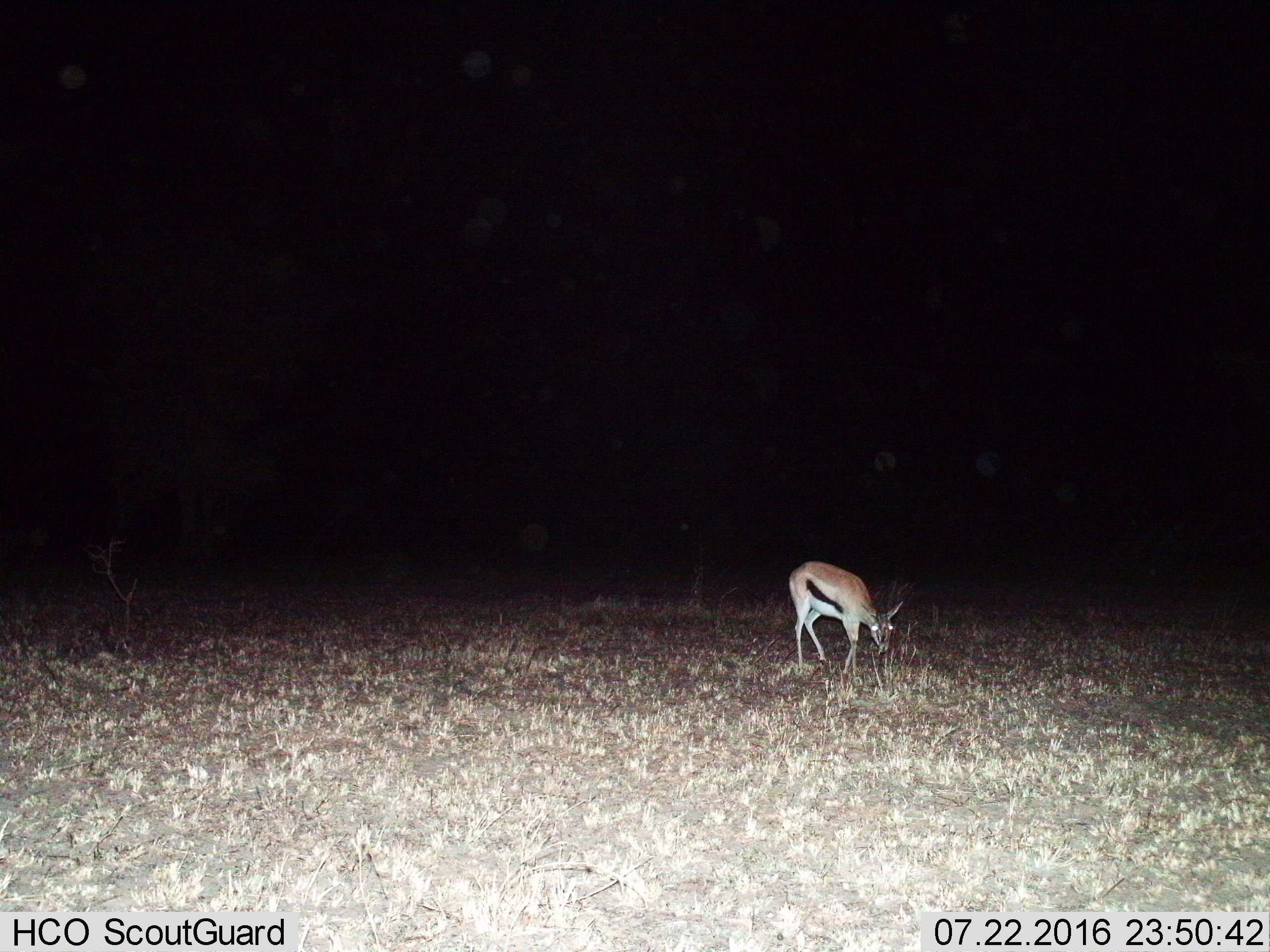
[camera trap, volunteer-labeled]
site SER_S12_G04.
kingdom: Animalia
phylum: Chordata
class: Mammalia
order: Artiodactyla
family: Bovidae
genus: Eudorcas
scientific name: Eudorcas thomsonii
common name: thomson's gazelle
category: gazellethomsons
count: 1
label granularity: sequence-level